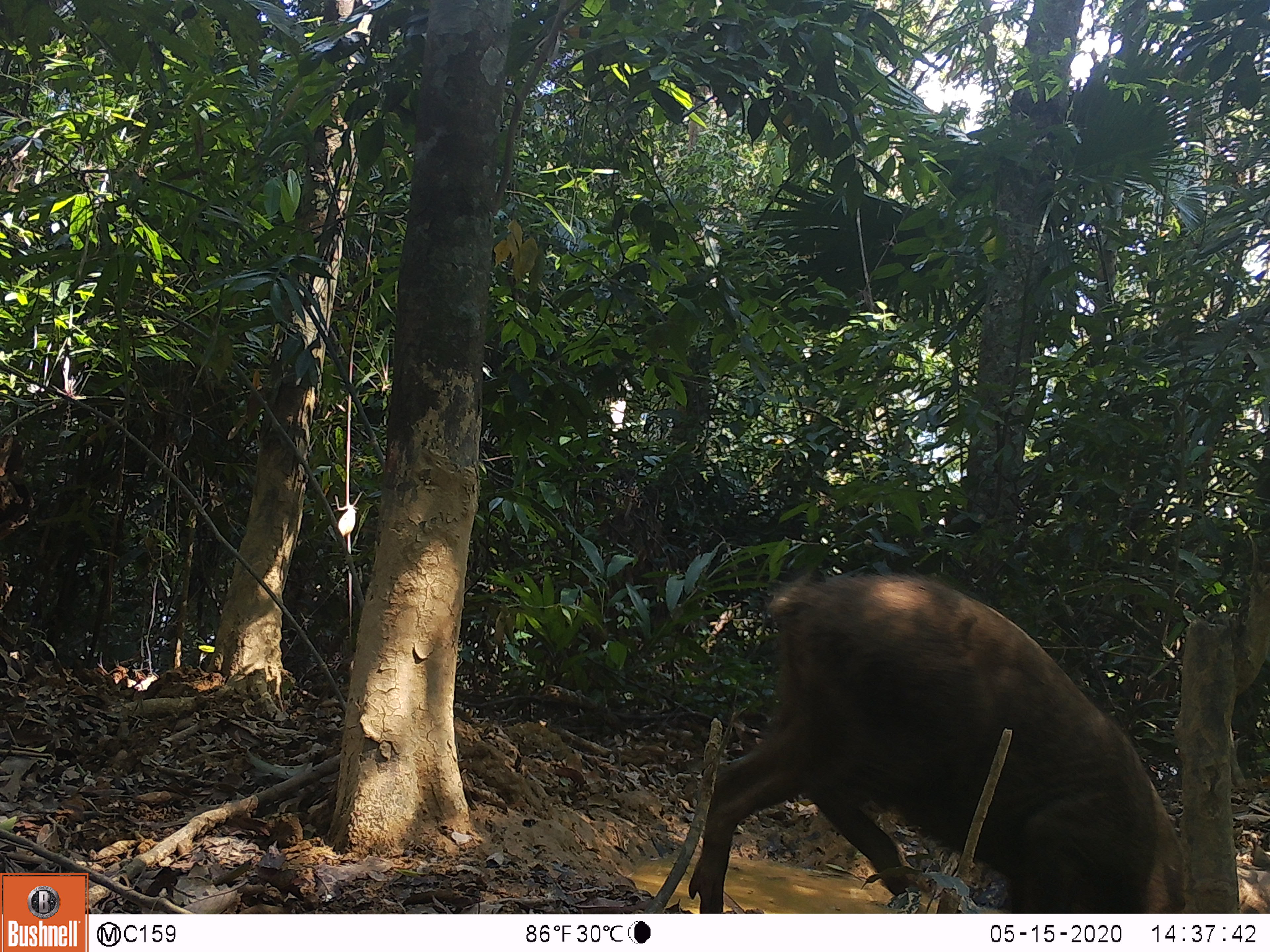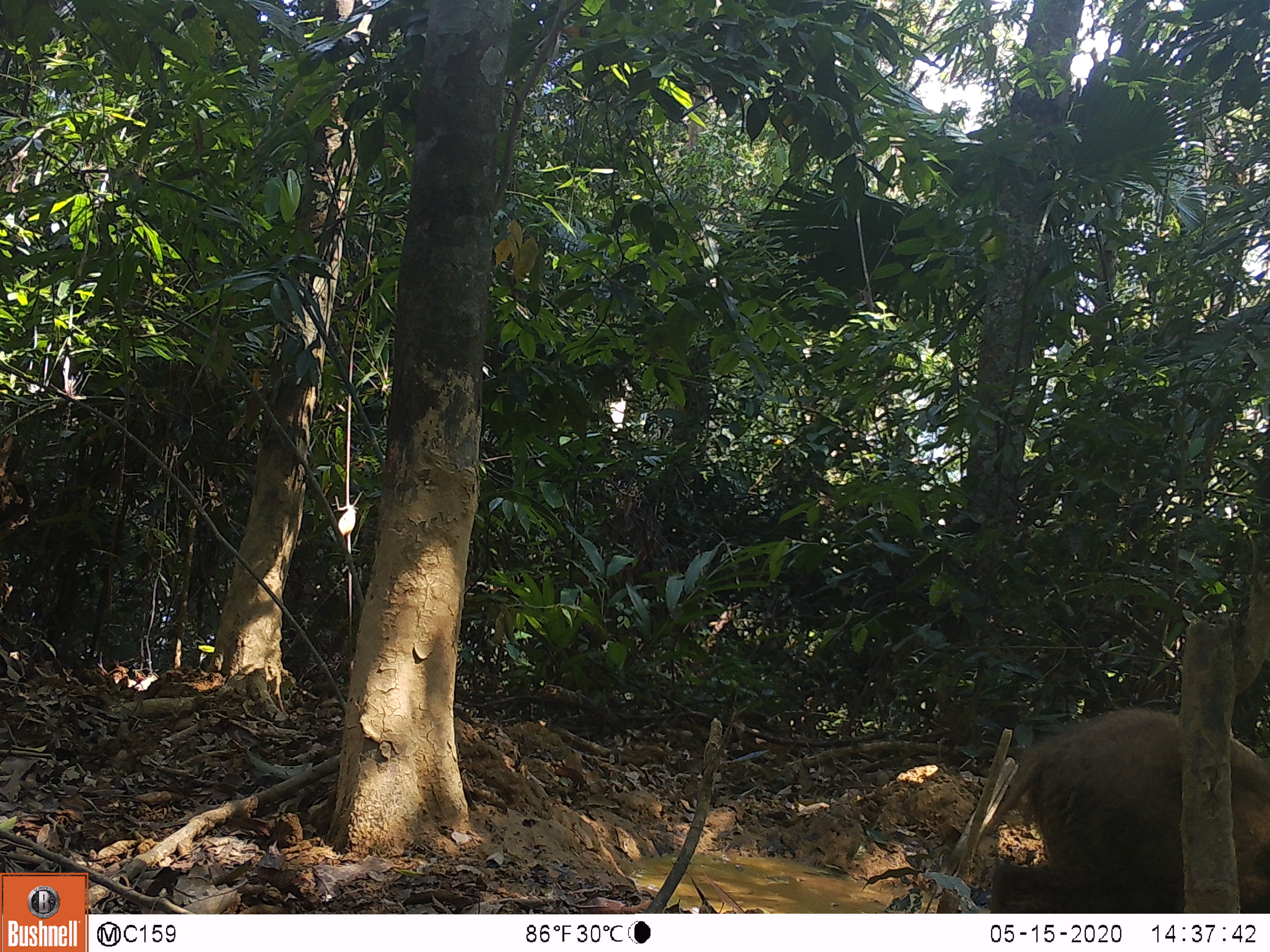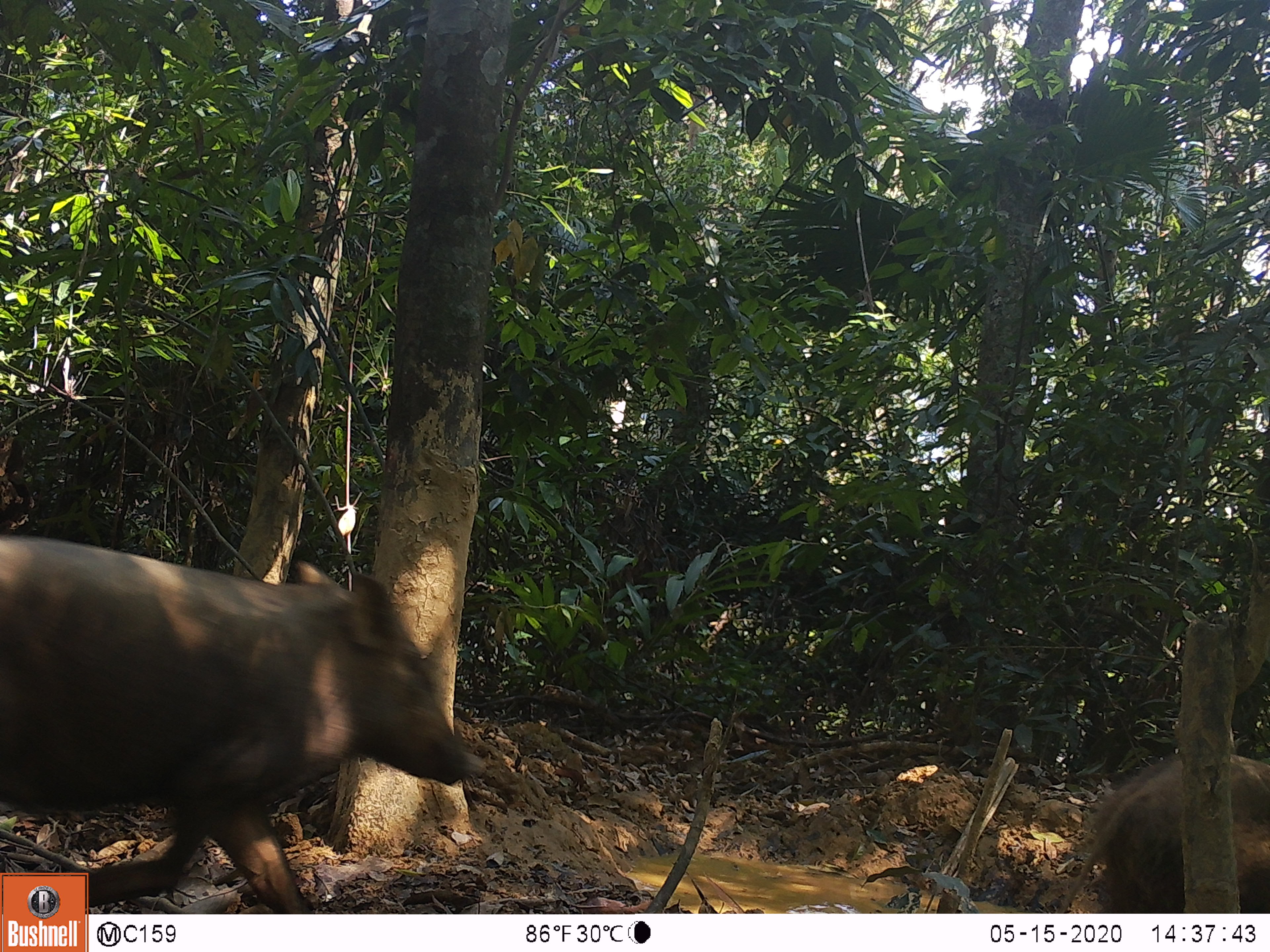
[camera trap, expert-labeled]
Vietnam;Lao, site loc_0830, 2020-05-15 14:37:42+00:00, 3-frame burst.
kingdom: Animalia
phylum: Chordata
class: Mammalia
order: Artiodactyla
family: Suidae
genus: Sus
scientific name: Sus scrofa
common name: eurasian wild pig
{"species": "eurasian wild pig (Sus scrofa)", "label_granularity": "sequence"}